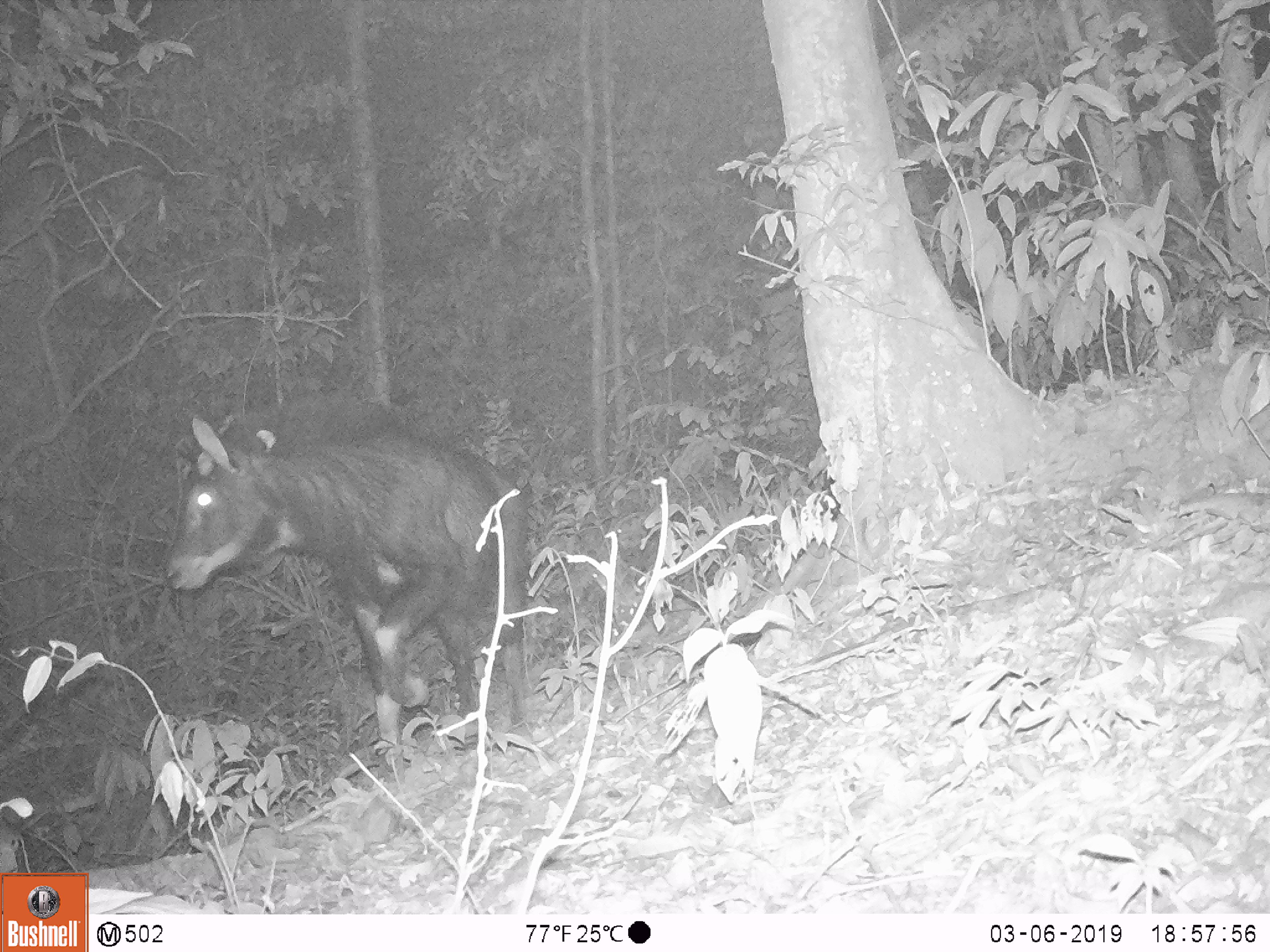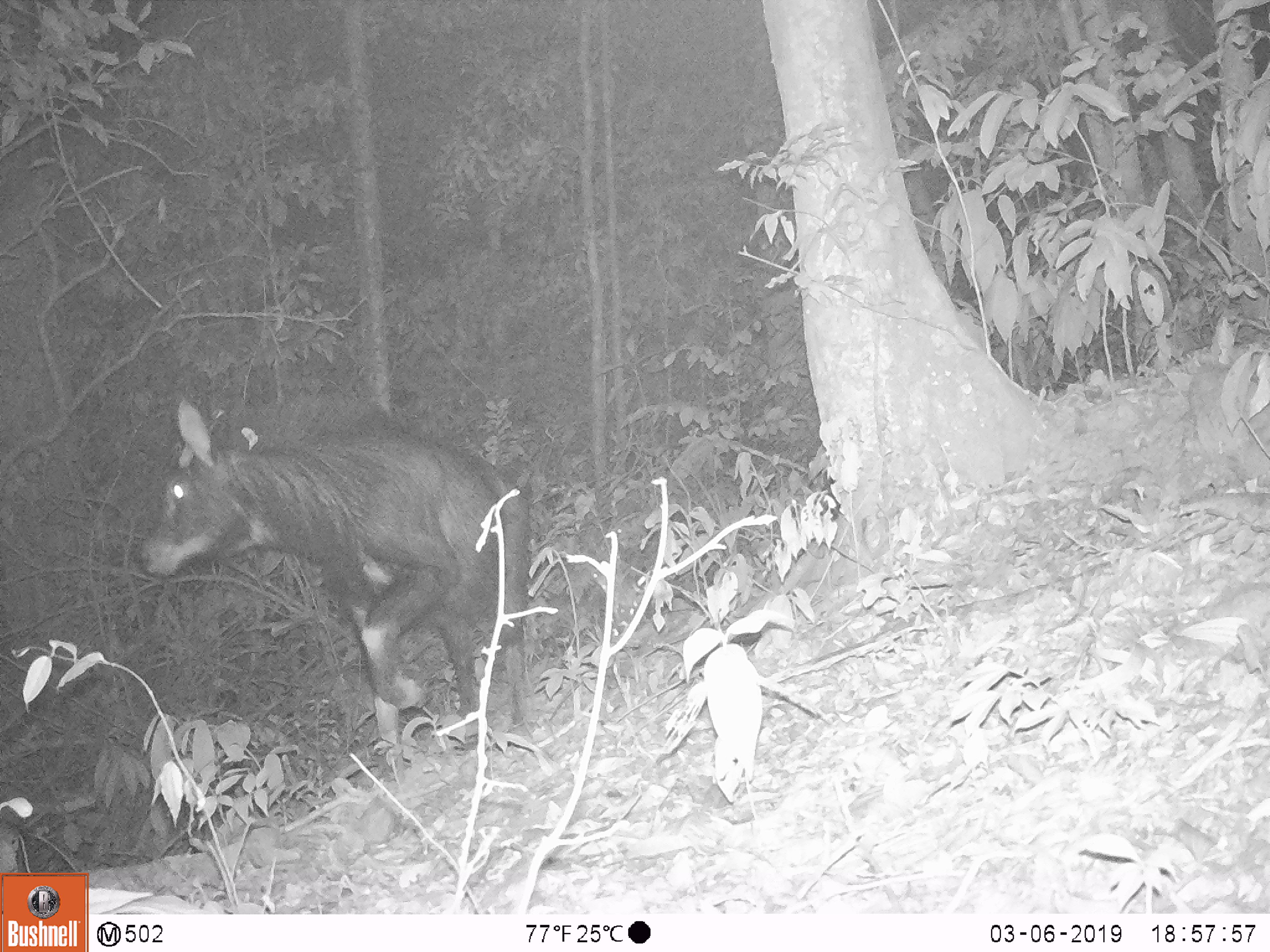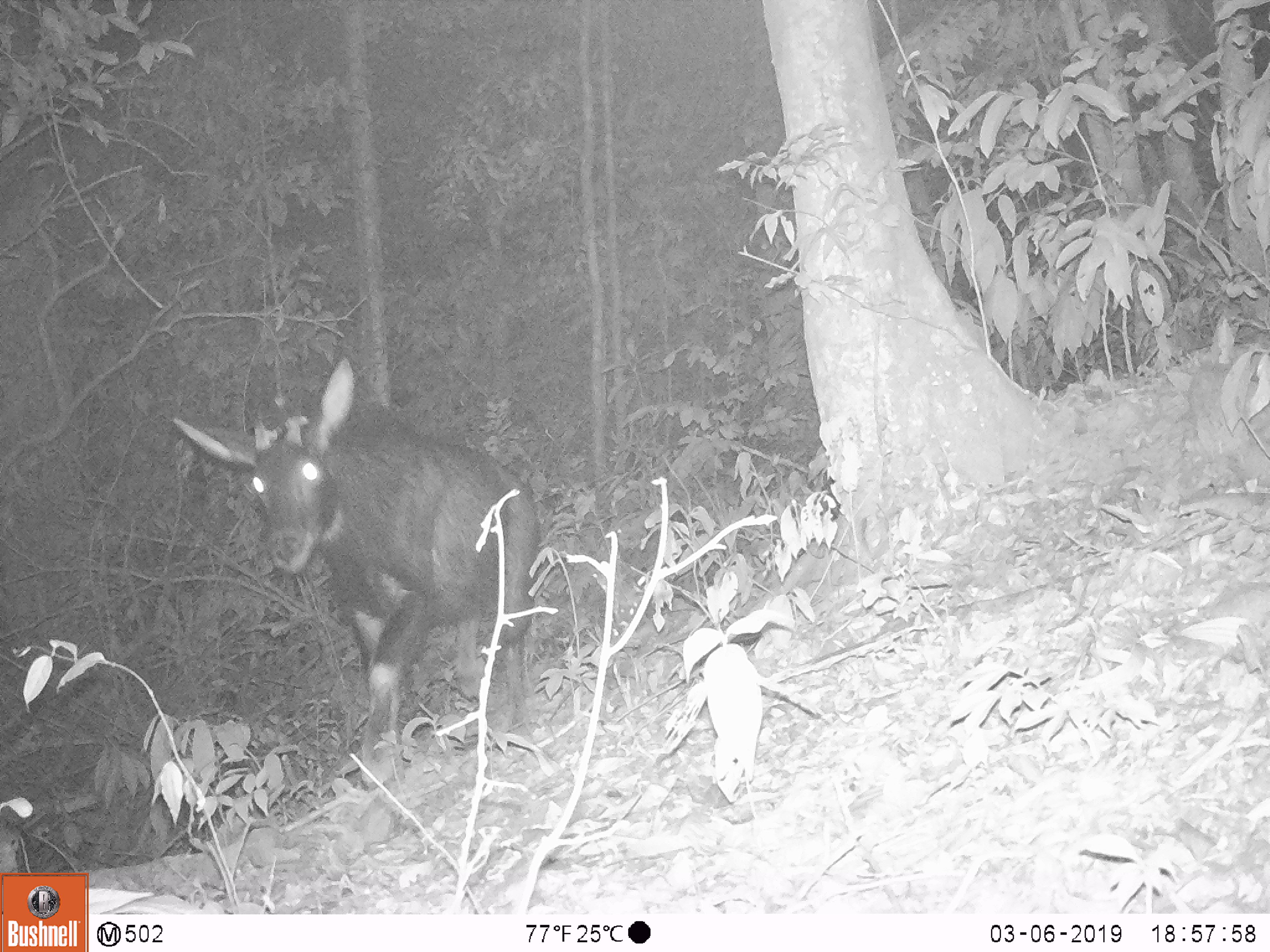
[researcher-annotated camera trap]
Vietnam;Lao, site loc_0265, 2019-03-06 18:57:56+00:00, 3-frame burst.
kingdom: Animalia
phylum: Chordata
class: Mammalia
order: Artiodactyla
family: Bovidae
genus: Capricornis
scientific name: Capricornis sumatraensis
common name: chinese serow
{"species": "chinese serow (Capricornis sumatraensis)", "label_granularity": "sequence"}